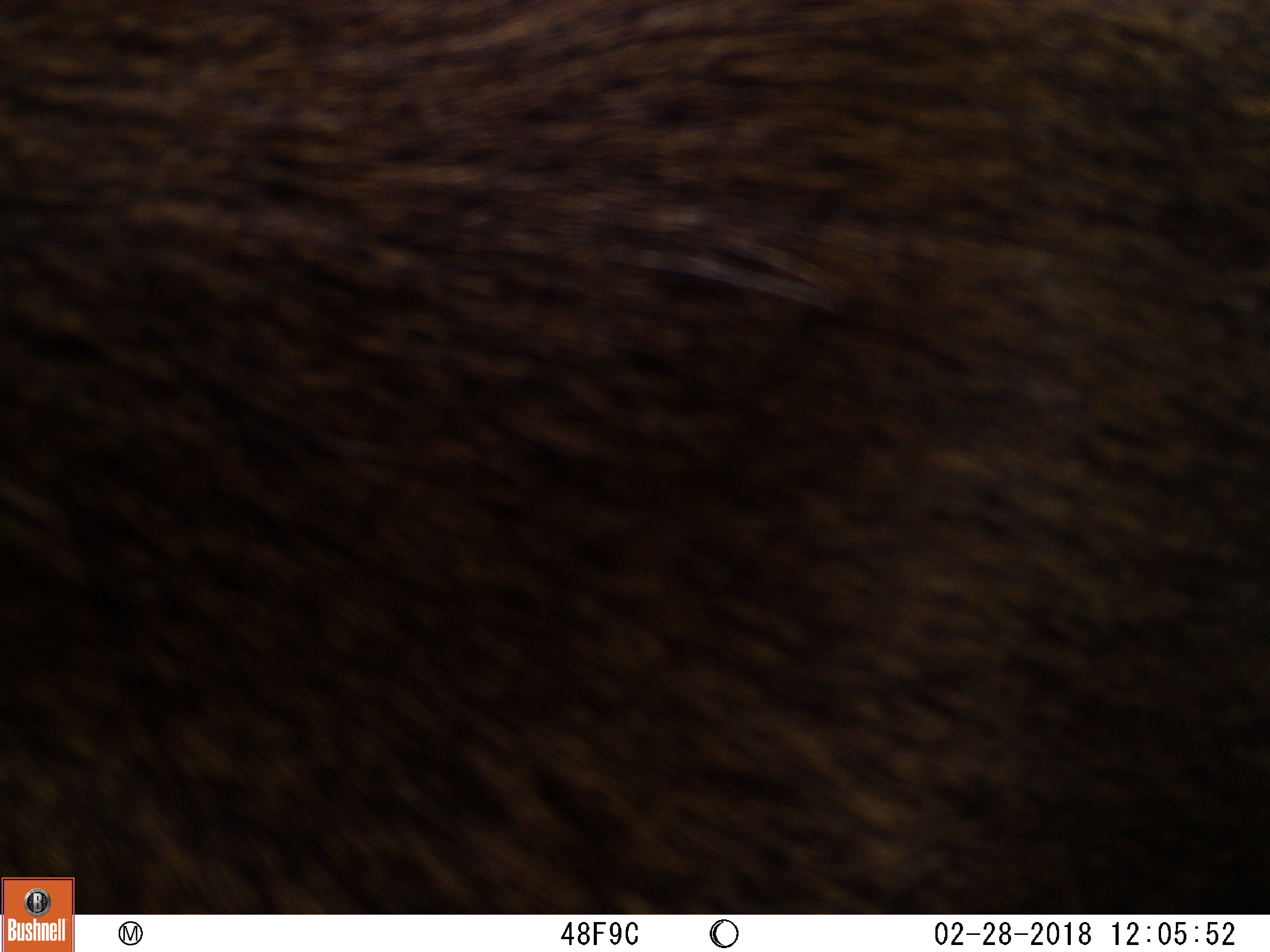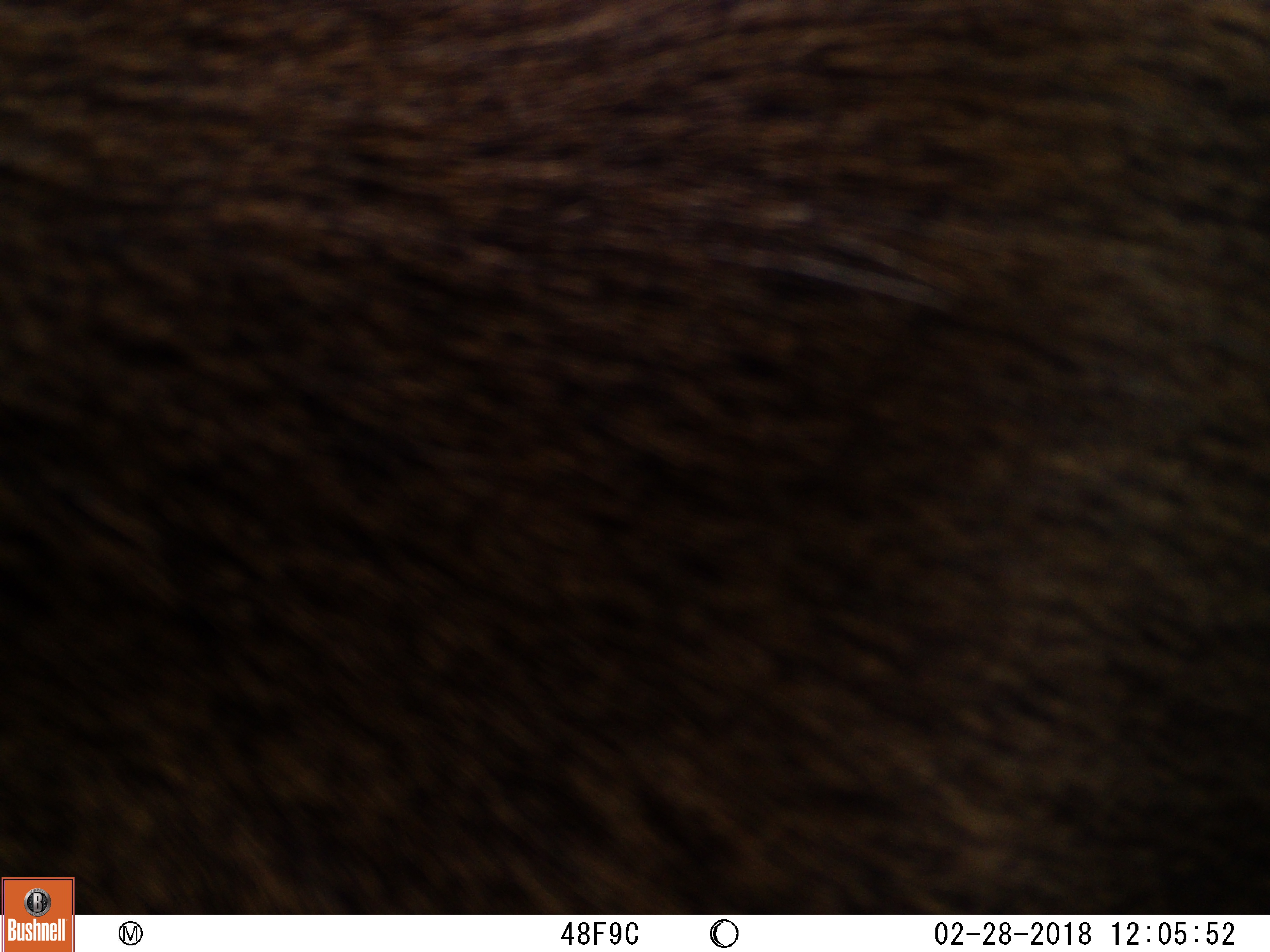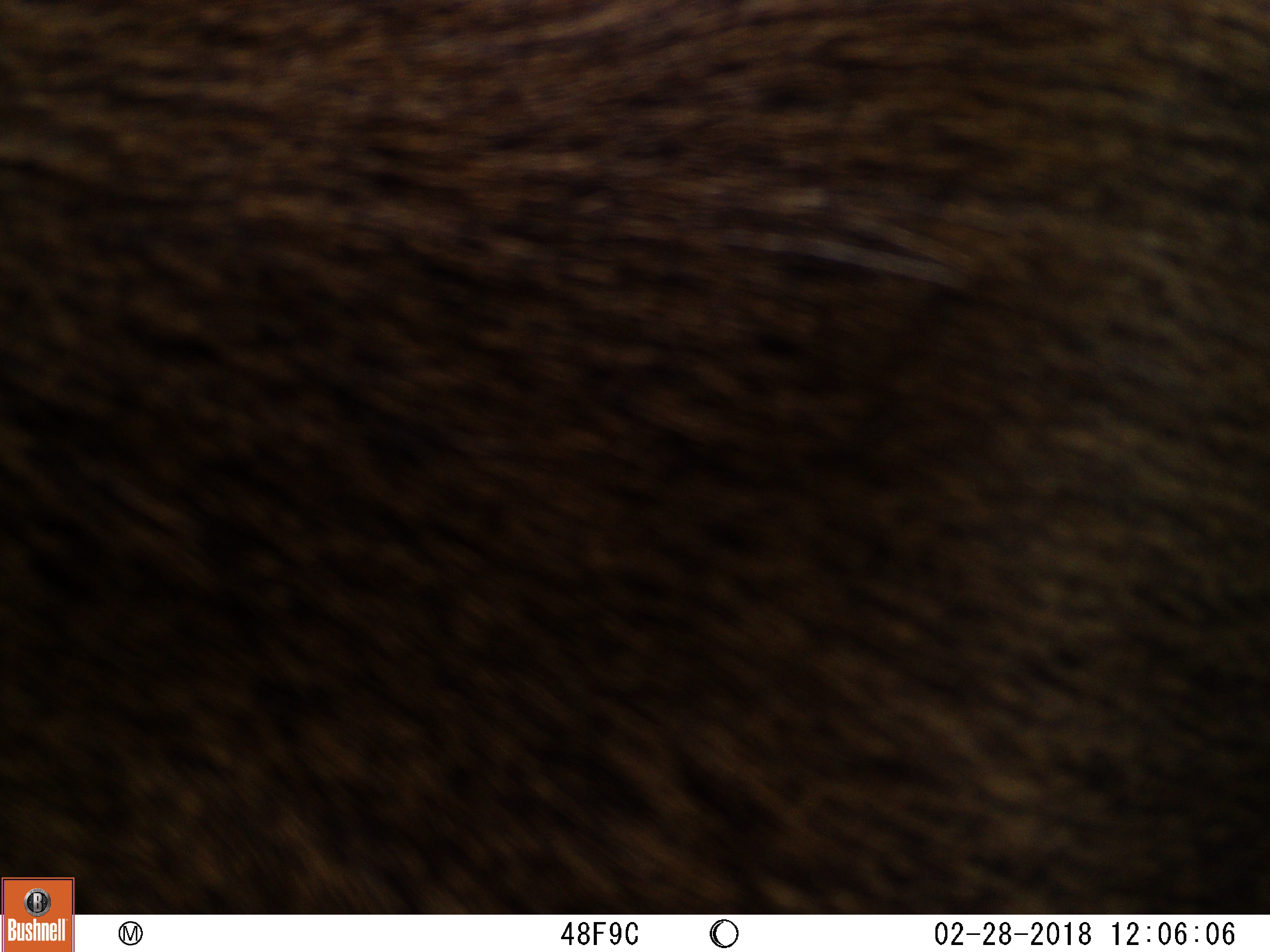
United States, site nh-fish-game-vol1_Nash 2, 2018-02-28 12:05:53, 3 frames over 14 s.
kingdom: Animalia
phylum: Chordata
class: Mammalia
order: Artiodactyla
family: Cervidae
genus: Alces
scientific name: Alces alces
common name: moose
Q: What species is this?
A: Moose (Alces alces).